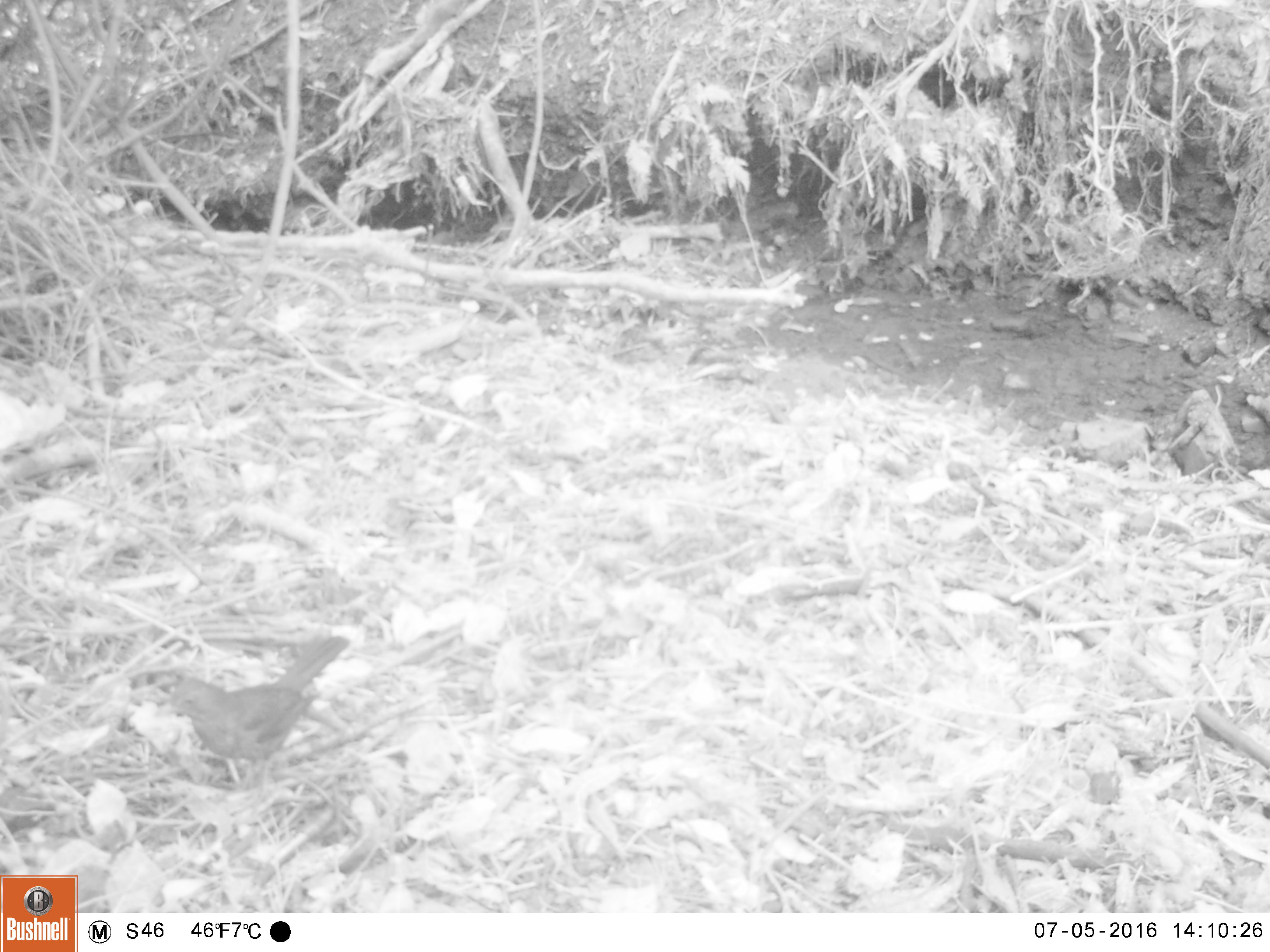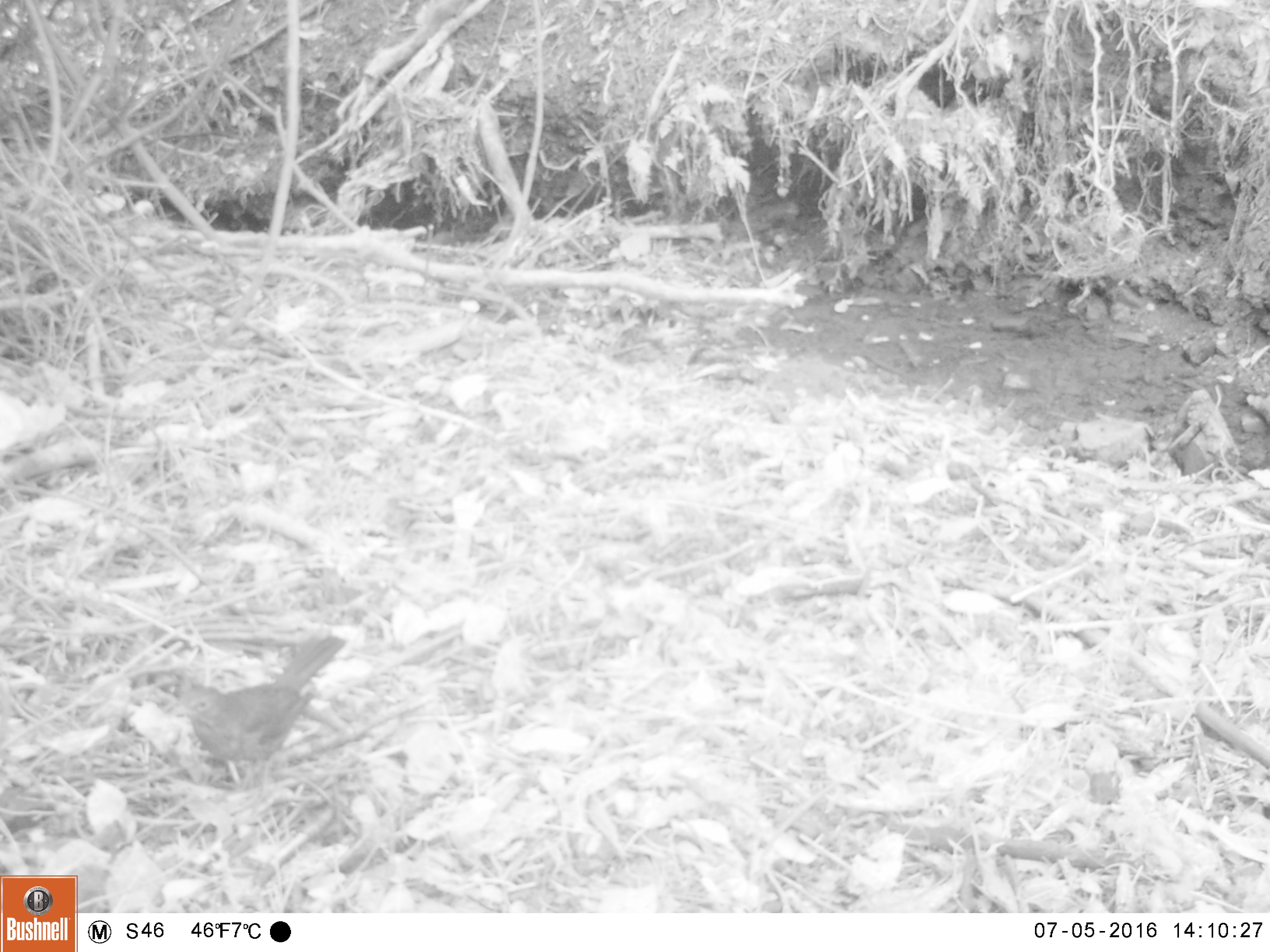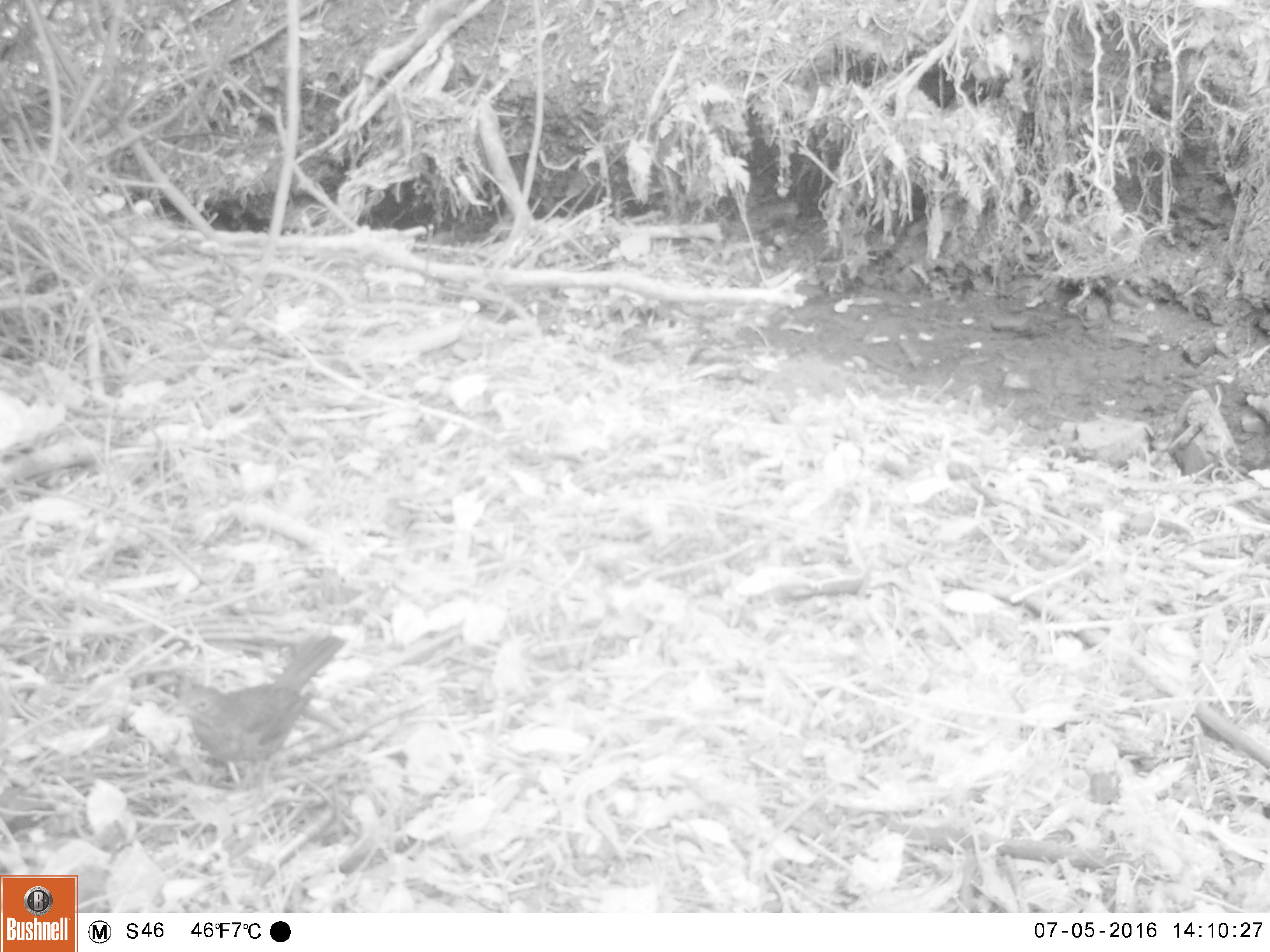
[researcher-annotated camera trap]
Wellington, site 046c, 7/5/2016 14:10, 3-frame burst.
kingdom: Animalia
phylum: Chordata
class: Aves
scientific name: Aves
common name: bird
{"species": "bird (Aves)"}